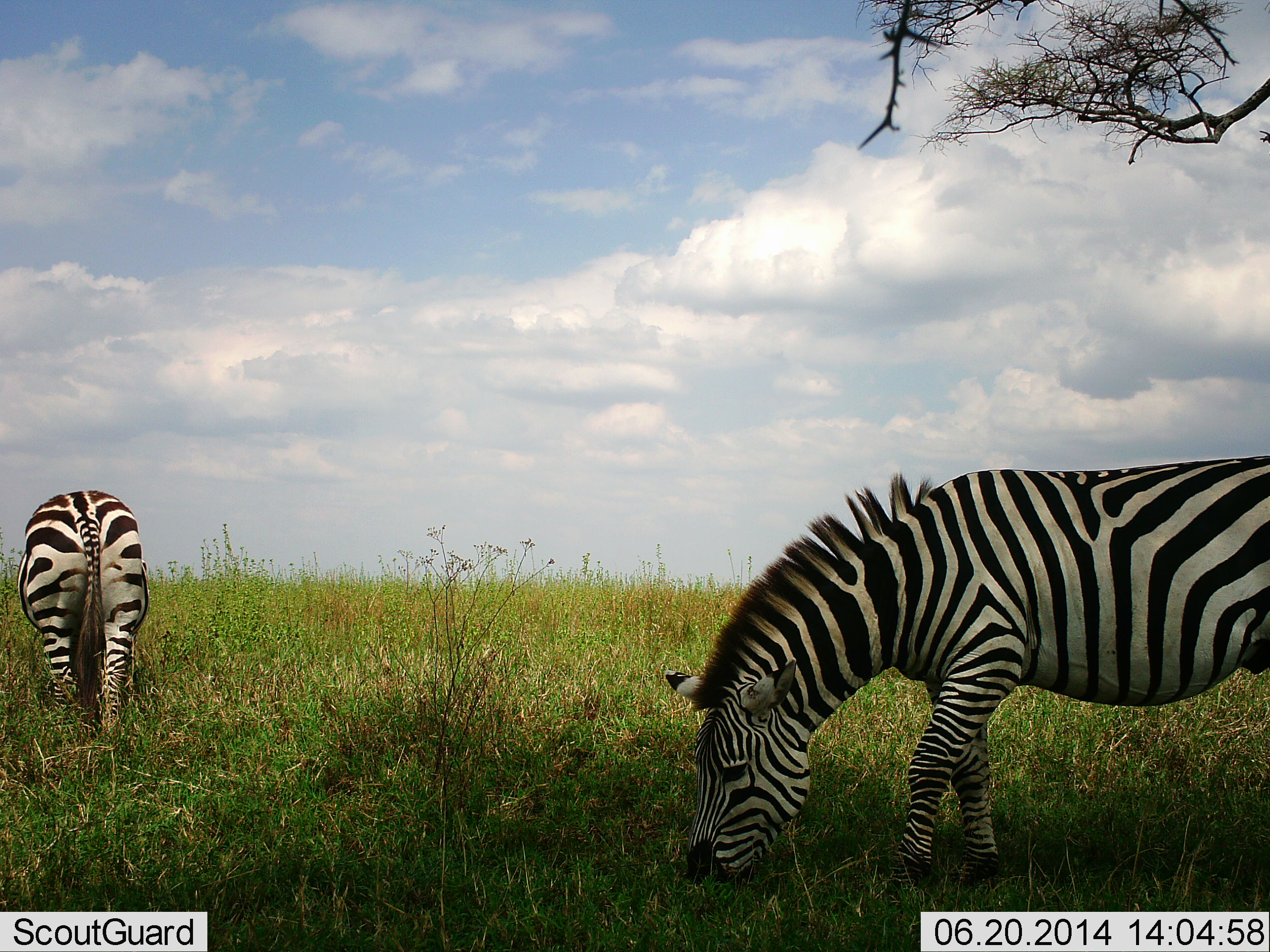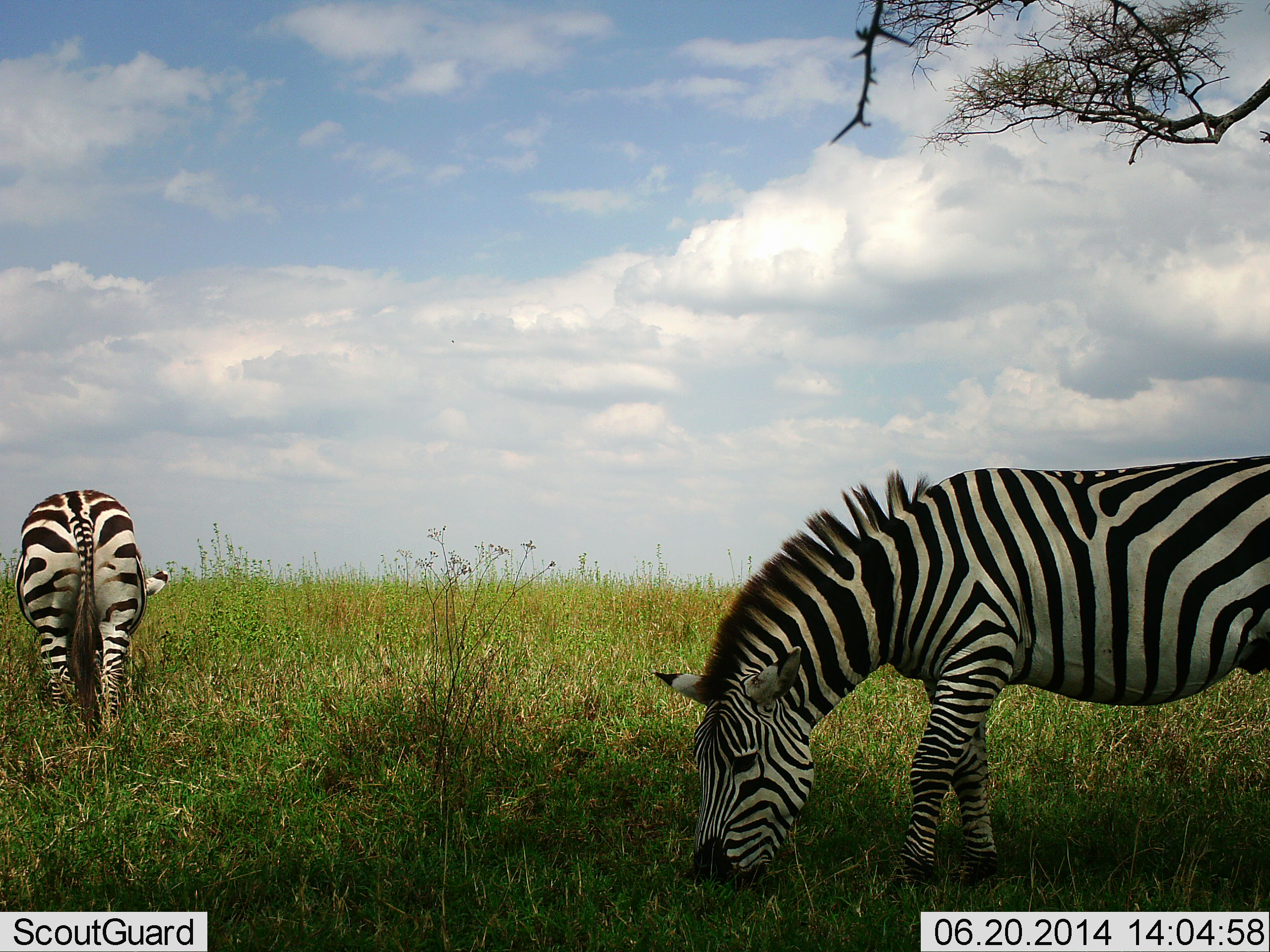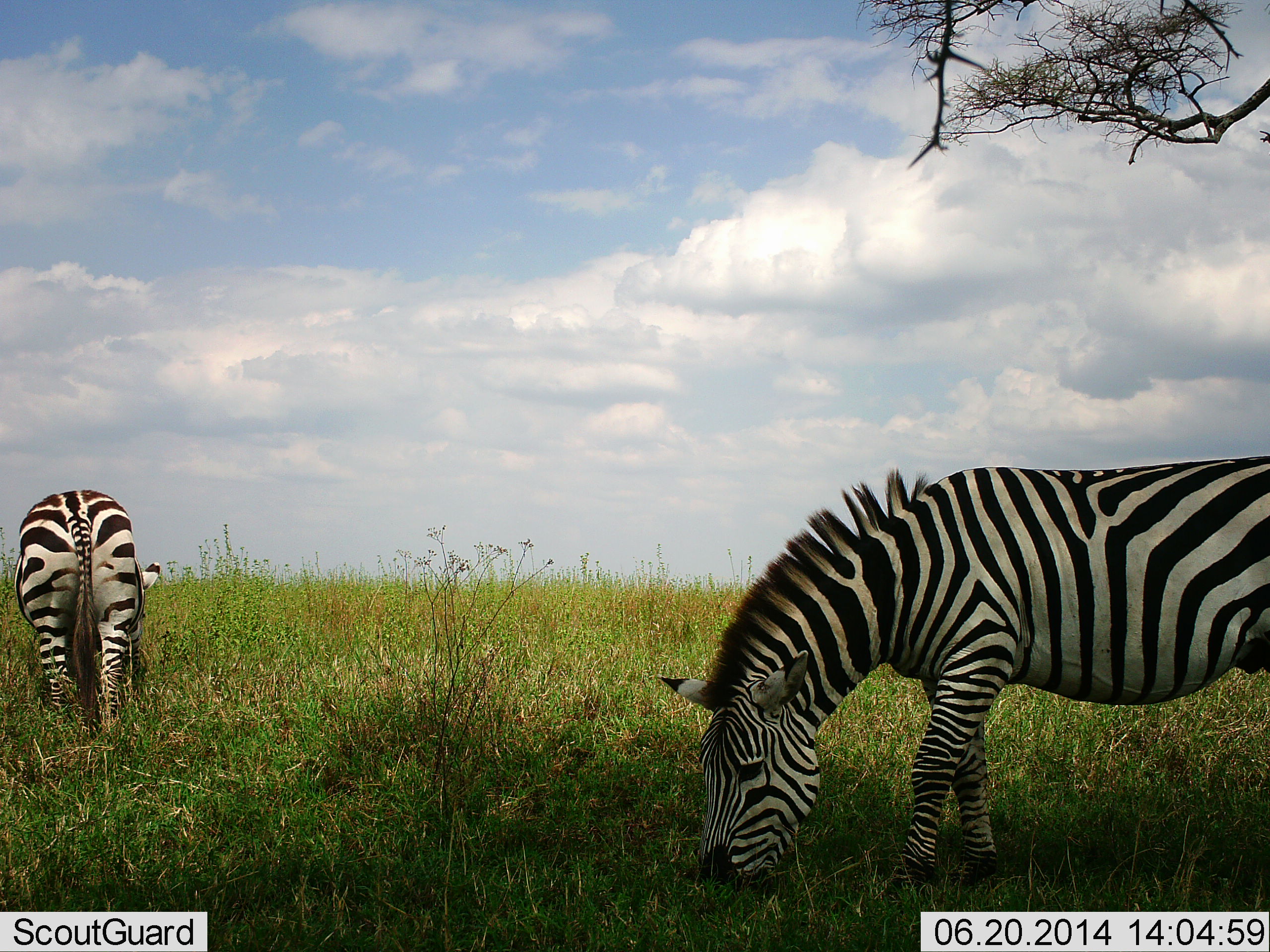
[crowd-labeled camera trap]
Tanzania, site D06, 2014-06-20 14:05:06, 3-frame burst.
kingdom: Animalia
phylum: Chordata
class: Mammalia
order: Perissodactyla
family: Equidae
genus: Equus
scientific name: Equus quagga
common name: plains zebra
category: zebra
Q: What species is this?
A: Zebra (plains zebra) (Equus quagga).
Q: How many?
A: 2.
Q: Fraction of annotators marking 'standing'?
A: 30%.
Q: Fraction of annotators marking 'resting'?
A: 0%.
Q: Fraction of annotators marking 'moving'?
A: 0%.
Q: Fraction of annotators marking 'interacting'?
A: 0%.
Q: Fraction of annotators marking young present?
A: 0%.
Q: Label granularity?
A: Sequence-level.